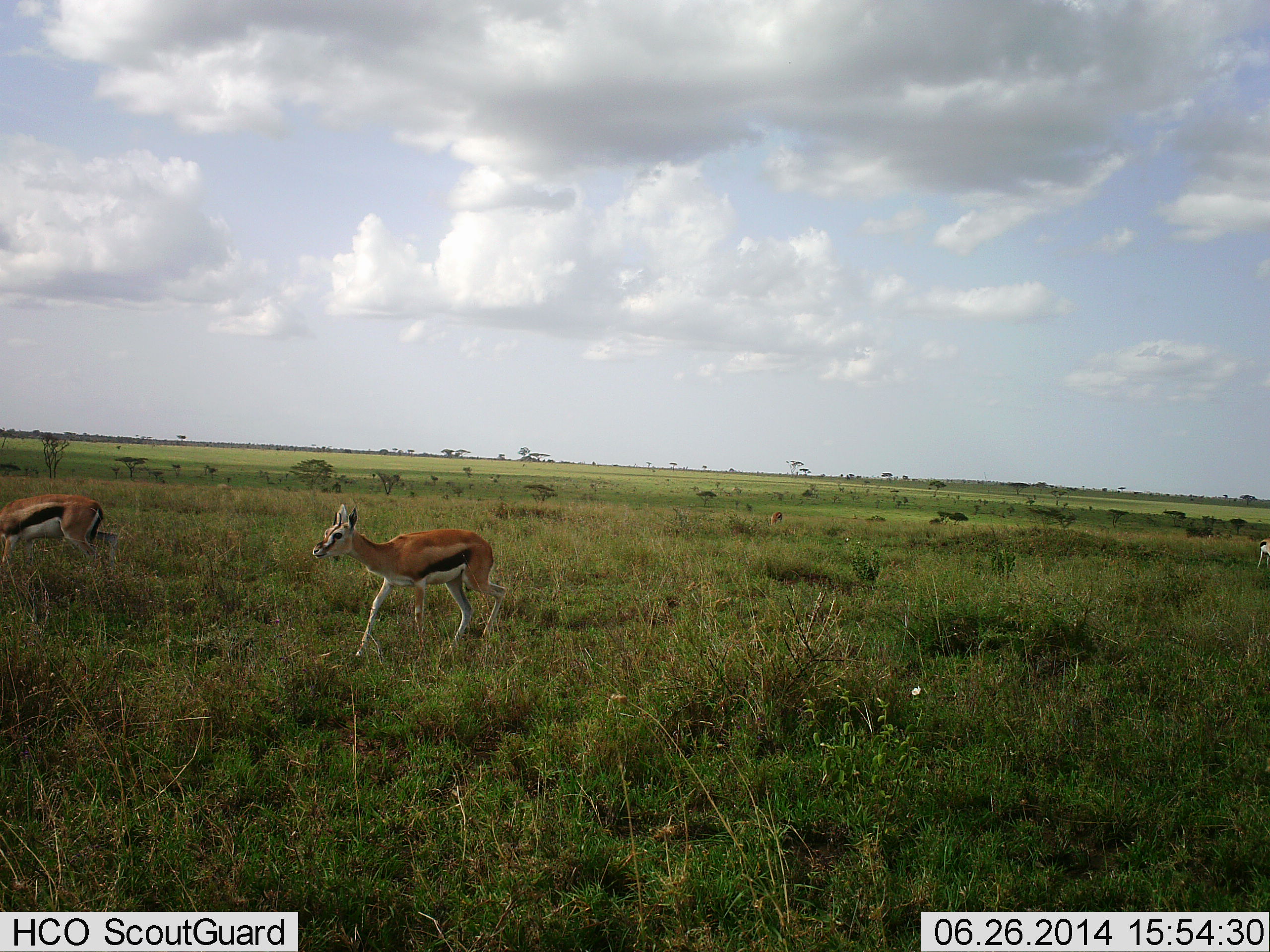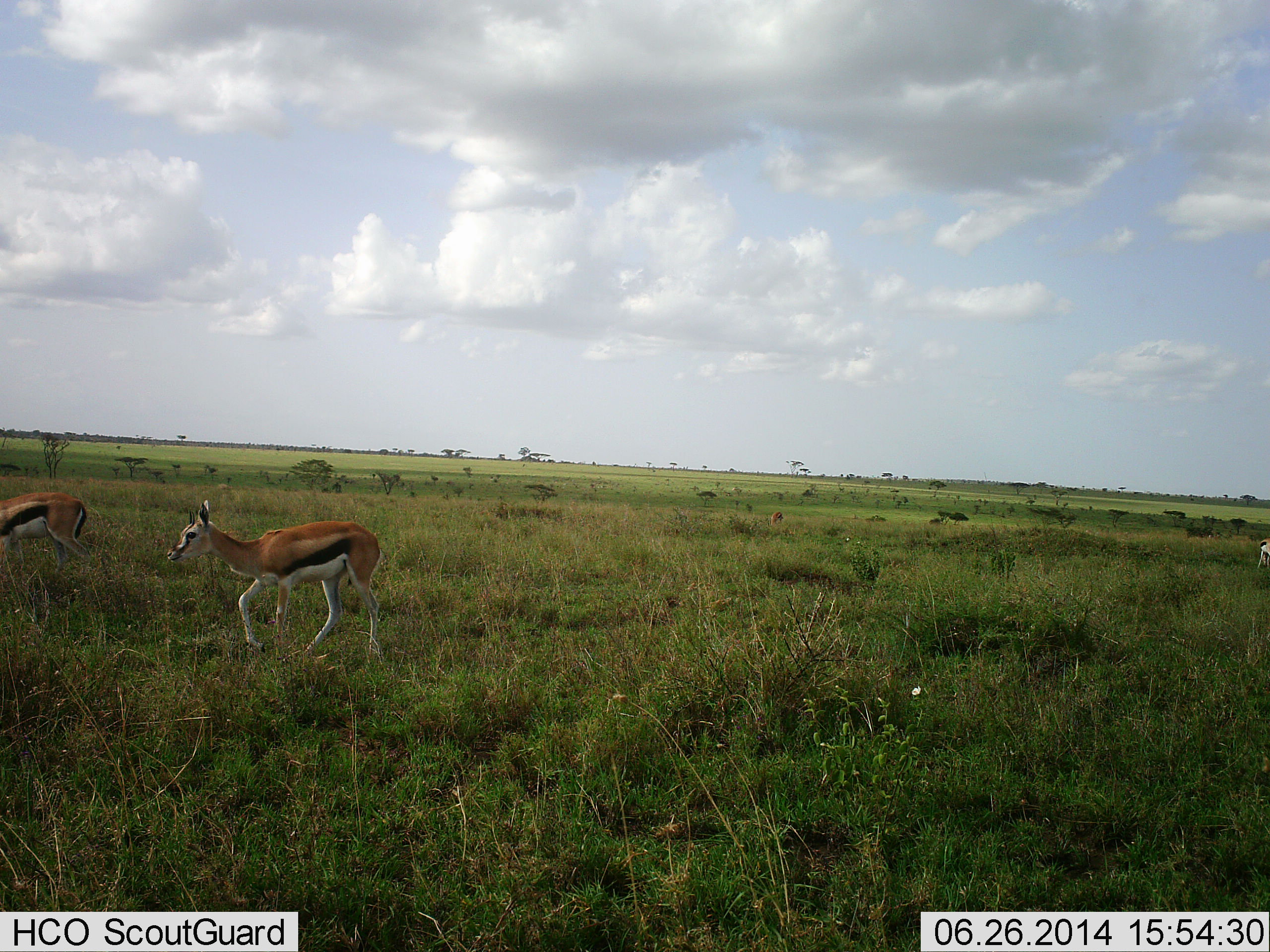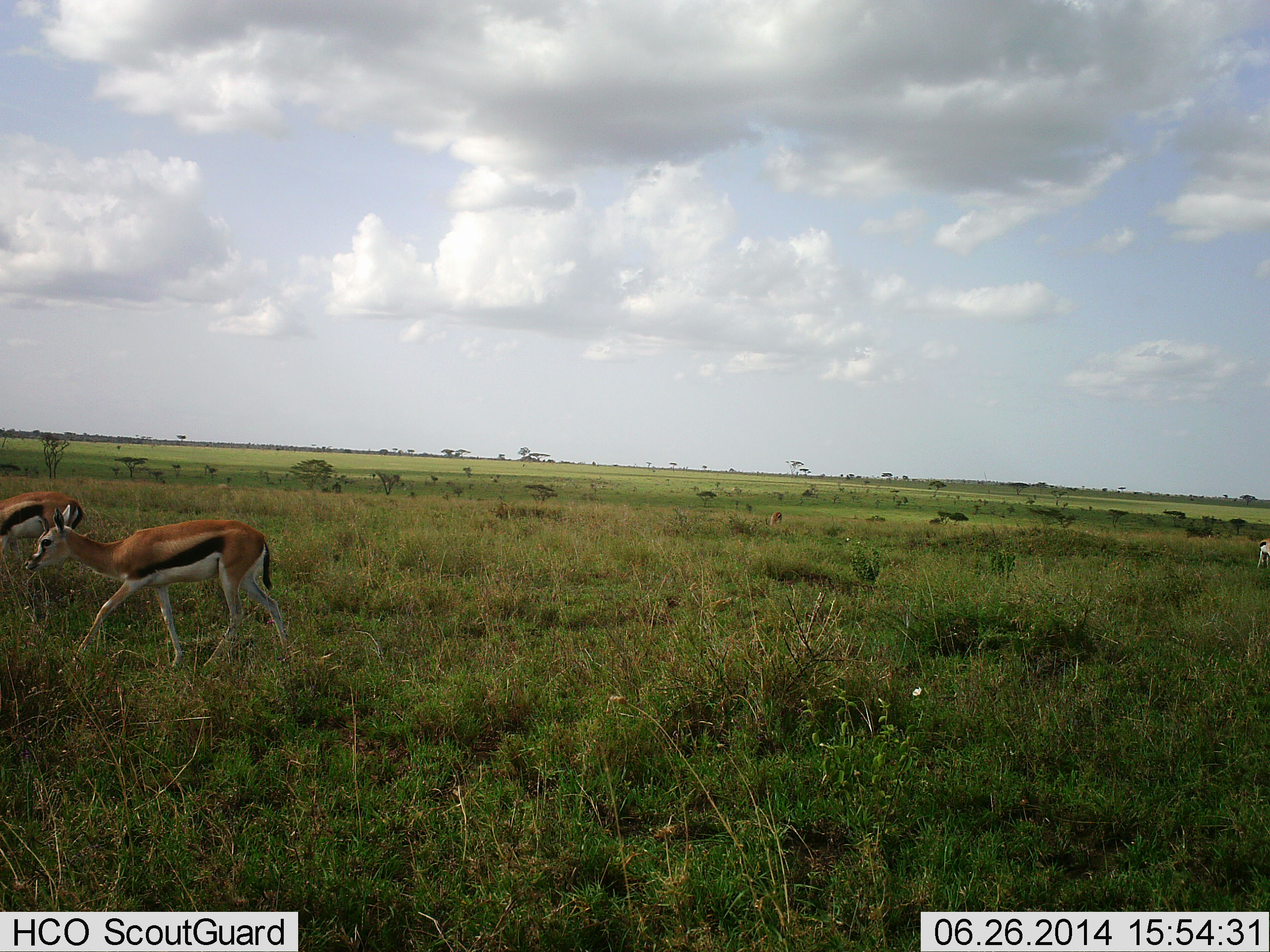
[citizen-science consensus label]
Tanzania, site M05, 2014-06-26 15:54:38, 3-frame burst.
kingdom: Animalia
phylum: Chordata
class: Mammalia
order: Artiodactyla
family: Bovidae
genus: Eudorcas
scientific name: Eudorcas thomsonii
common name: thomson's gazelle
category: gazellethomsons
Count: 2.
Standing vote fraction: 10%.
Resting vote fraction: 0%.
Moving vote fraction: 100%.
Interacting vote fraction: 0%.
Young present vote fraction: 0%.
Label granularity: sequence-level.